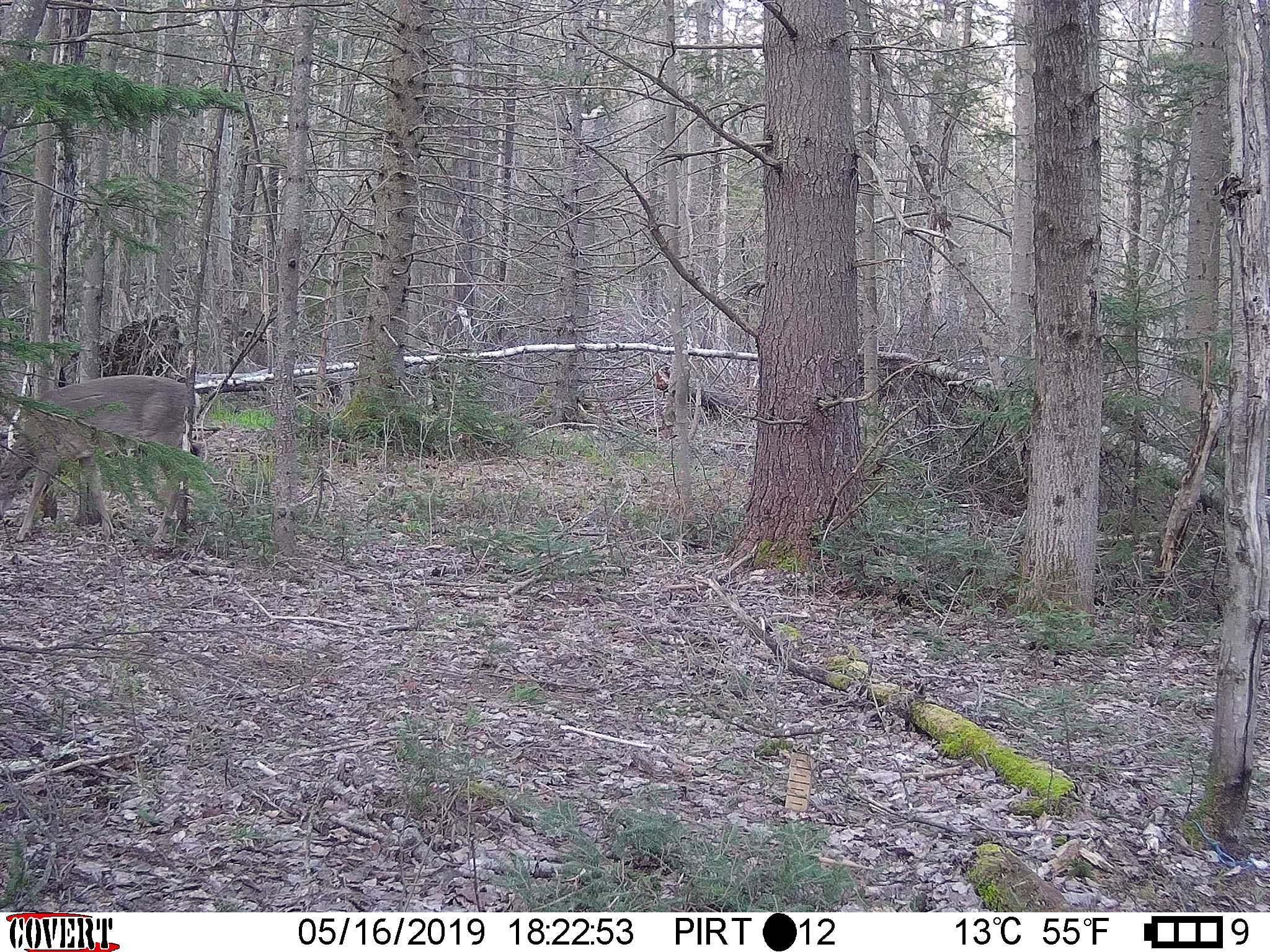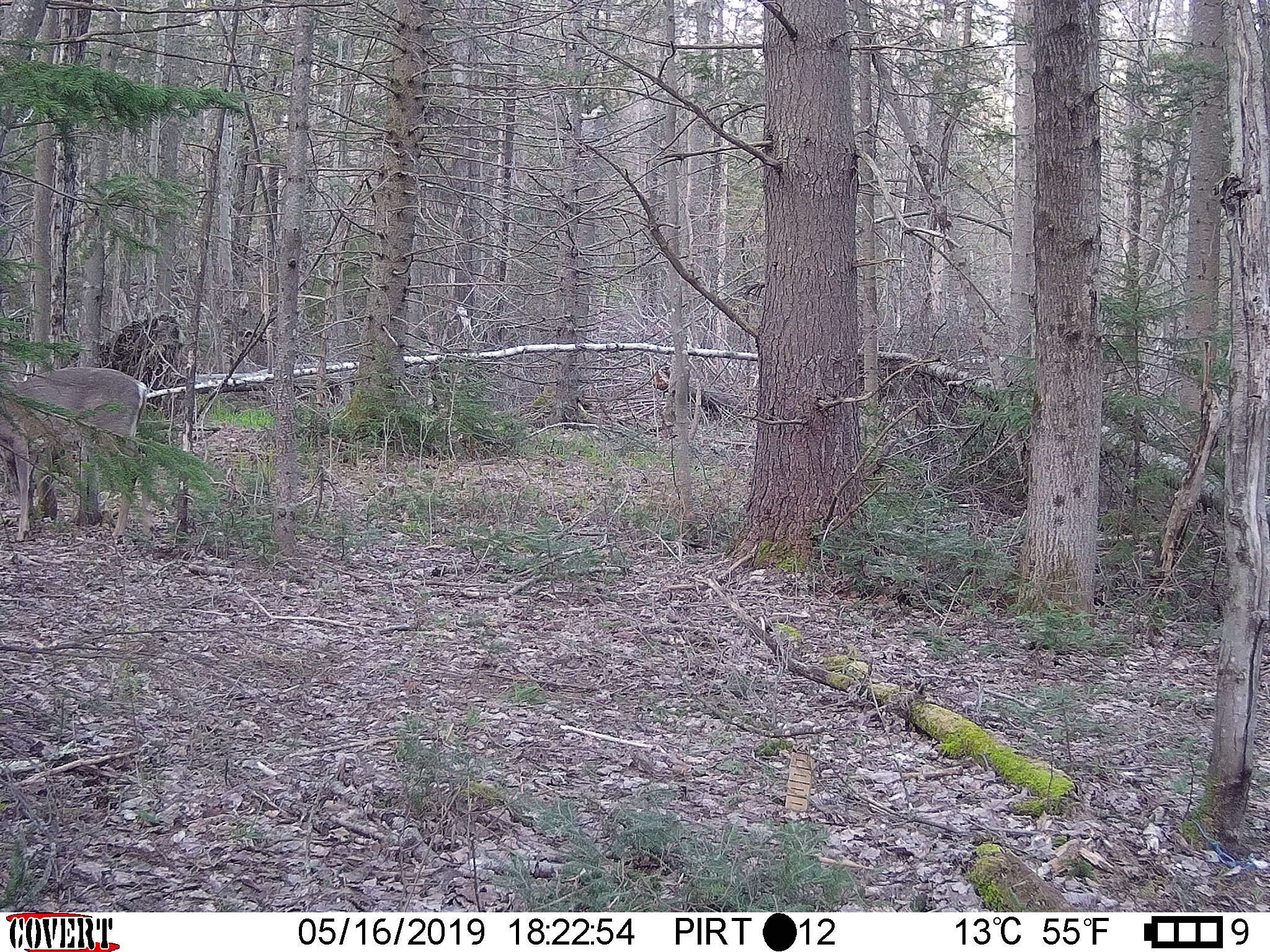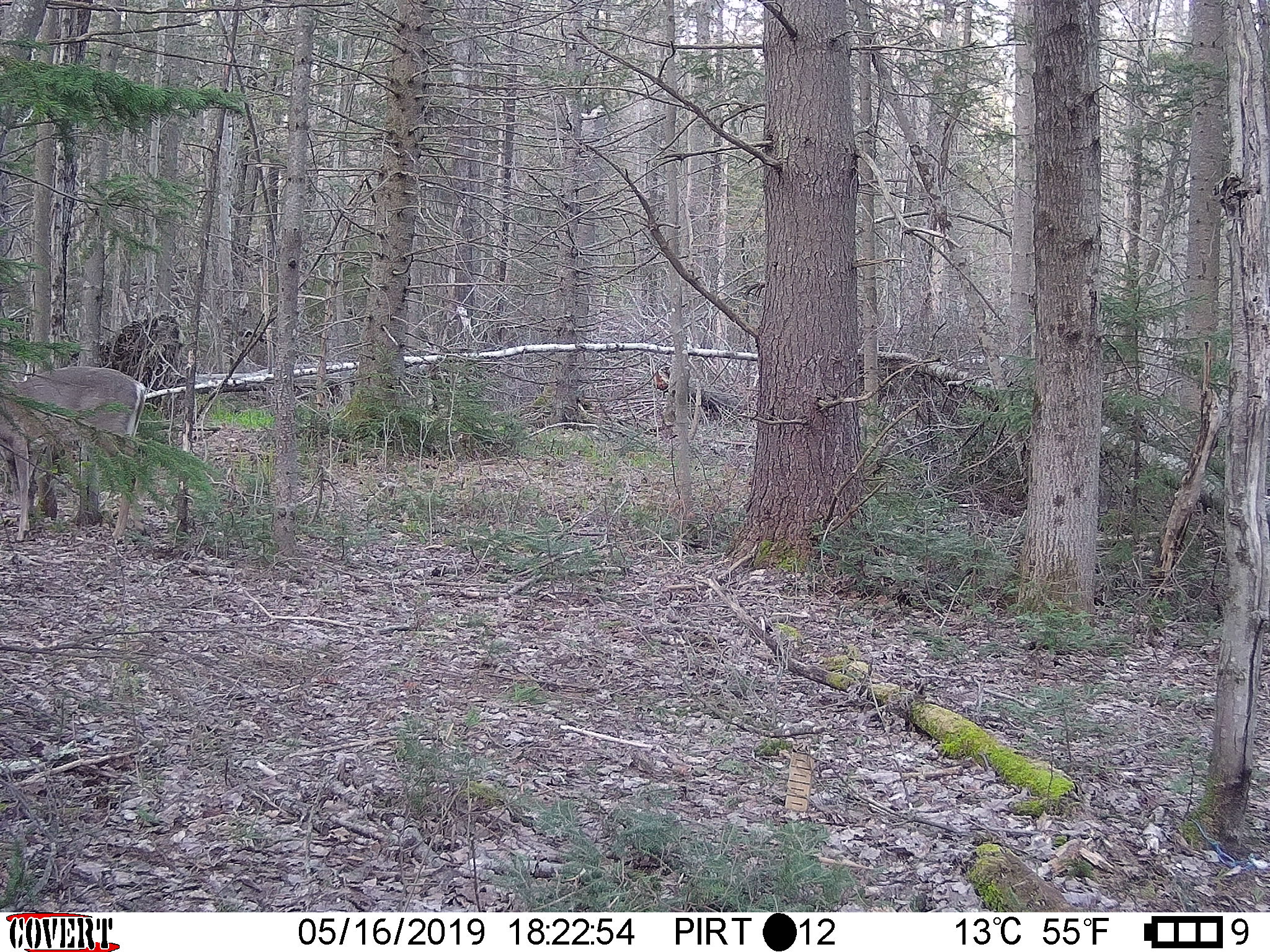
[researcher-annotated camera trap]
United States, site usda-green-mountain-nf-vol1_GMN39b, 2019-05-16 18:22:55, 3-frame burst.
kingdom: Animalia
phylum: Chordata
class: Mammalia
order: Artiodactyla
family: Cervidae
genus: Odocoileus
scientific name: Odocoileus virginianus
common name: white-tailed deer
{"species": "white-tailed deer (Odocoileus virginianus)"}